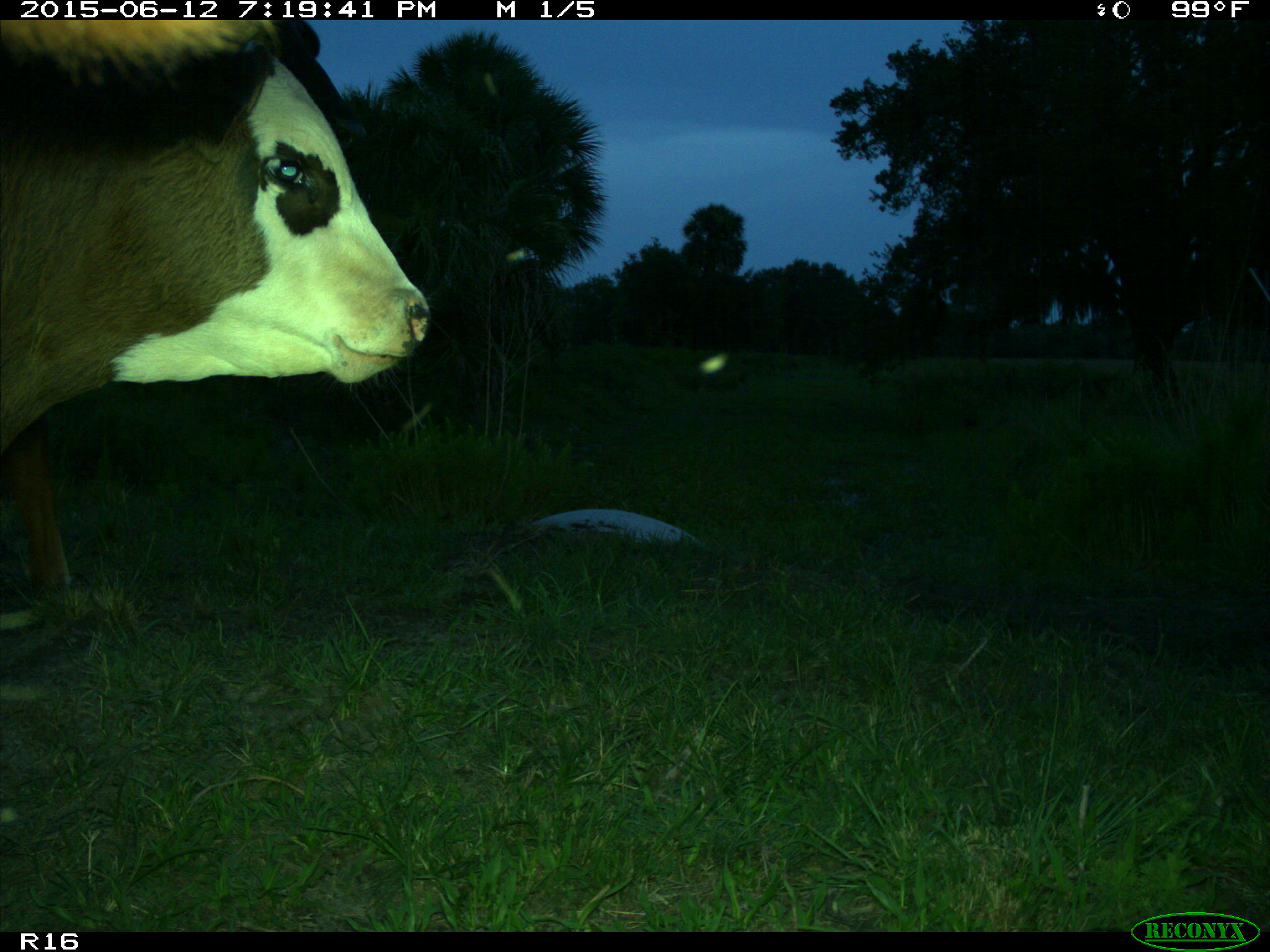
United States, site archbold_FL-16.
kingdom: Animalia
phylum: Chordata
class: Mammalia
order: Artiodactyla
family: Bovidae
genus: Bos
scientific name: Bos taurus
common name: domestic cow